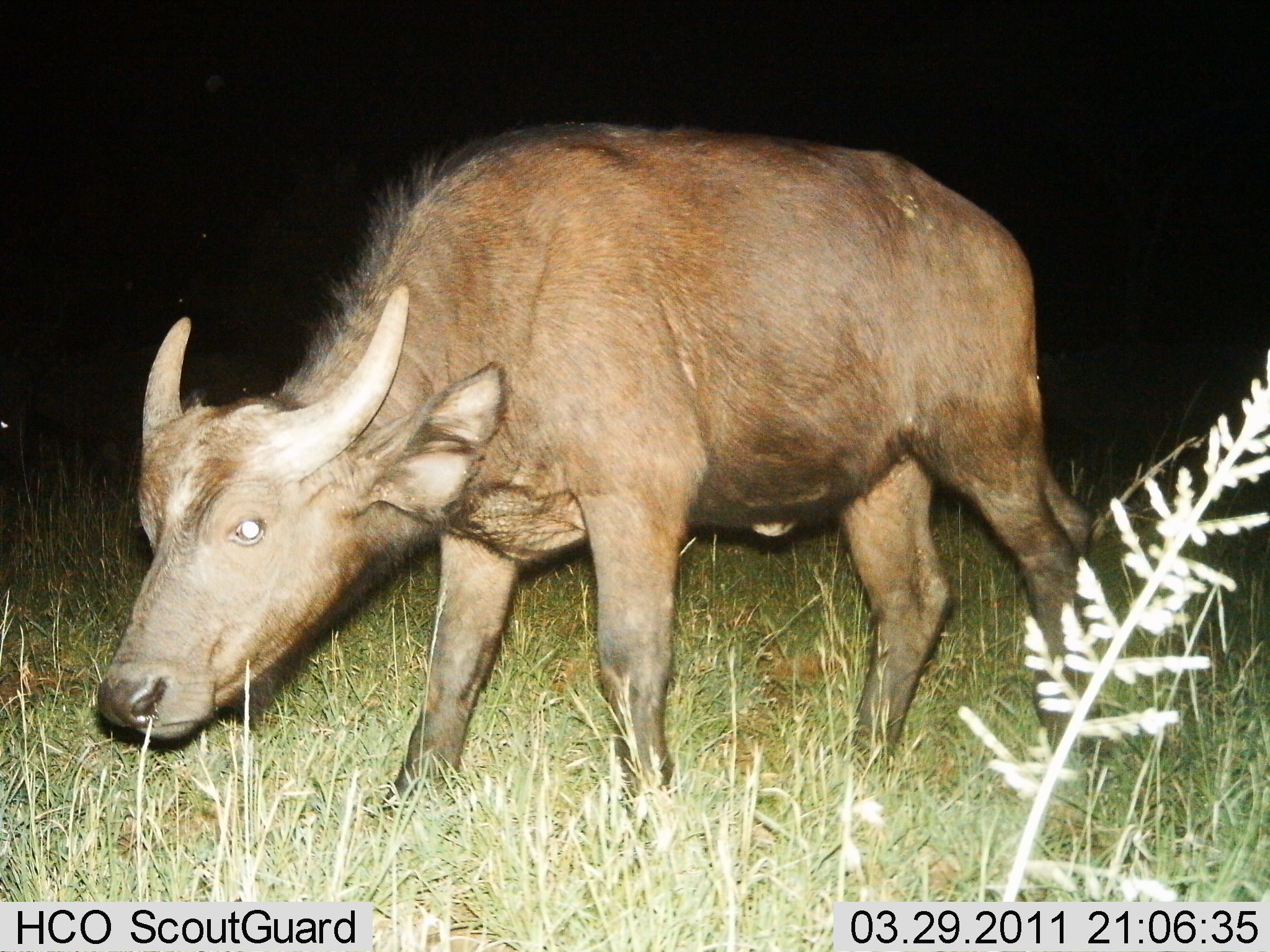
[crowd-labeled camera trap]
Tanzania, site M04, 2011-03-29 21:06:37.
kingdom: Animalia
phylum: Chordata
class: Mammalia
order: Artiodactyla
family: Bovidae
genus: Syncerus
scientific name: Syncerus caffer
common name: cape buffalo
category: buffalo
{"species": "buffalo (cape buffalo) (Syncerus caffer)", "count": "1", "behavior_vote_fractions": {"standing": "55%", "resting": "0%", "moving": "36%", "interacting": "0%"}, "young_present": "36%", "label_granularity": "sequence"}